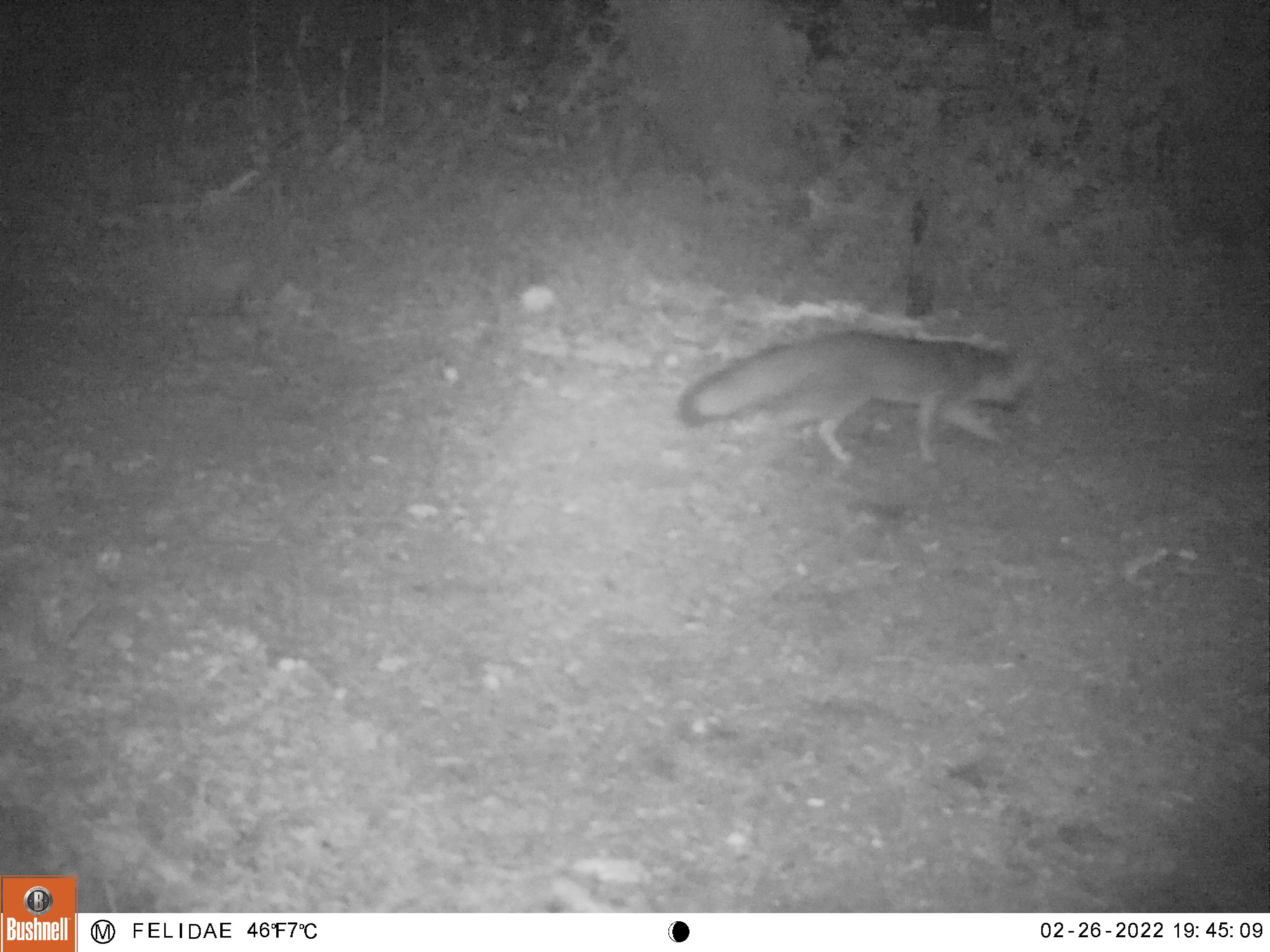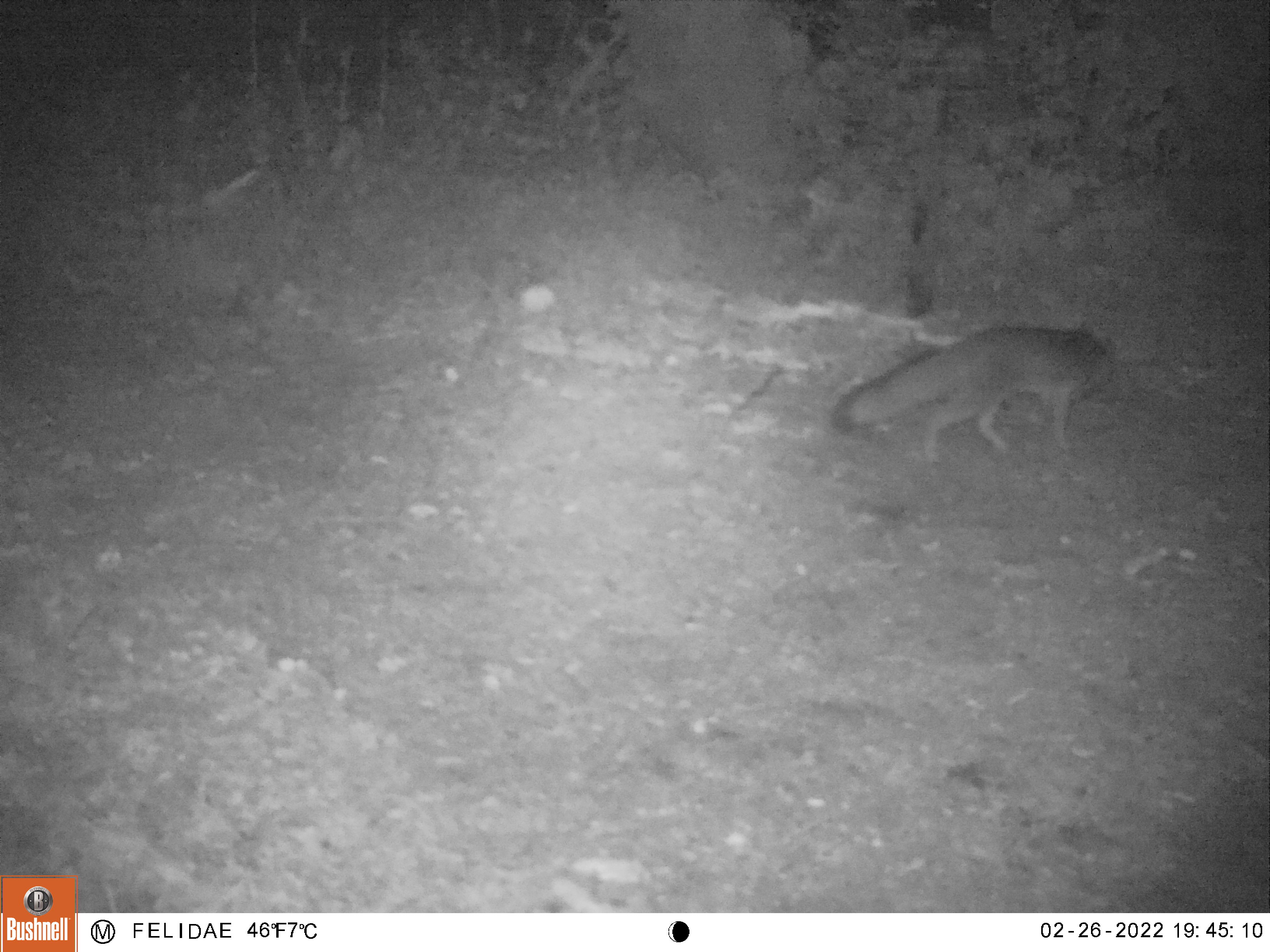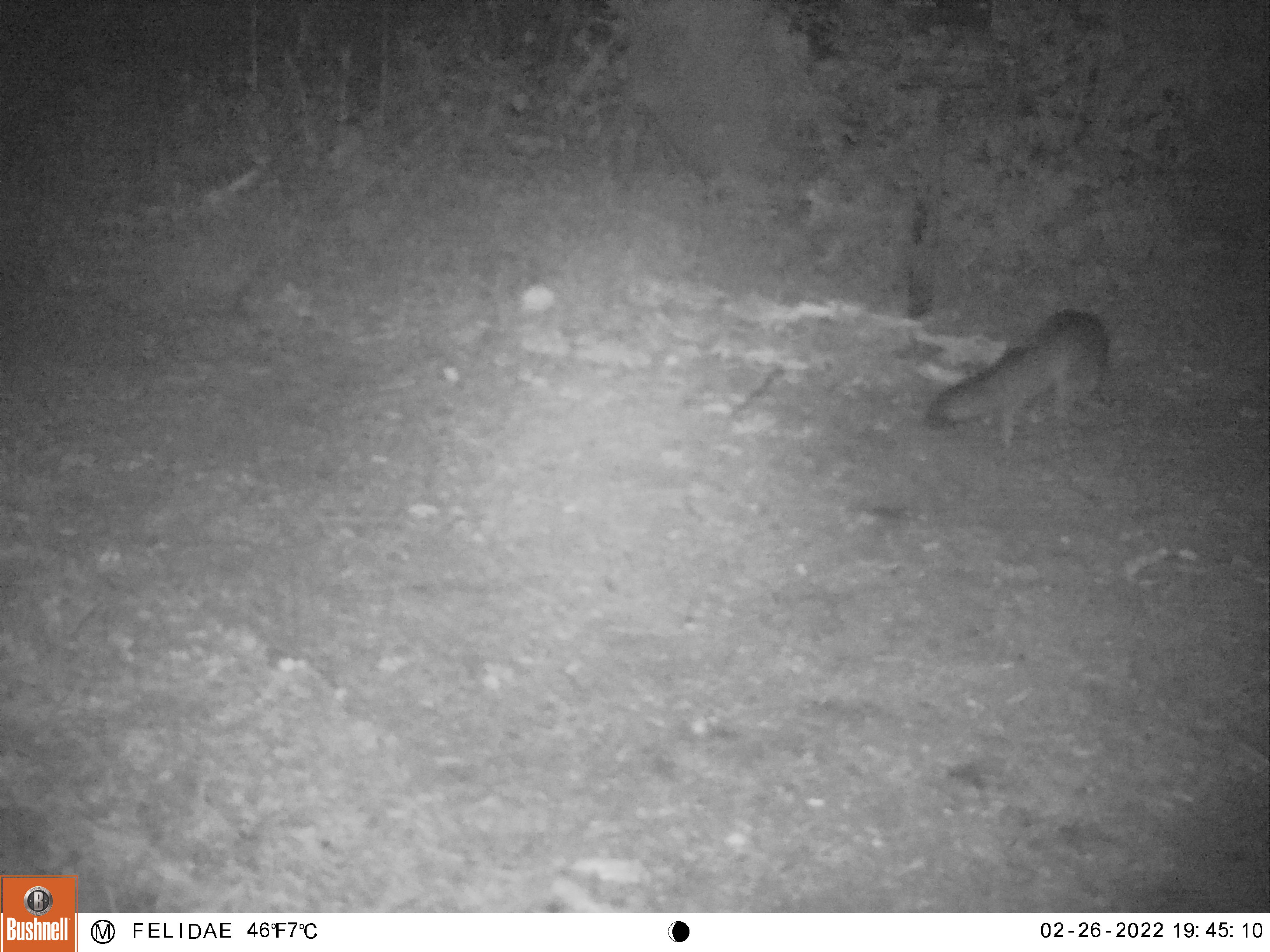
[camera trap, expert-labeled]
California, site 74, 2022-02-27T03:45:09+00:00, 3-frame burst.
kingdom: Animalia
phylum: Chordata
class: Mammalia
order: Carnivora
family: Canidae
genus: Urocyon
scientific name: Urocyon cinereoargenteus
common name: gray fox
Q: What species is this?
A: Gray fox (Urocyon cinereoargenteus).